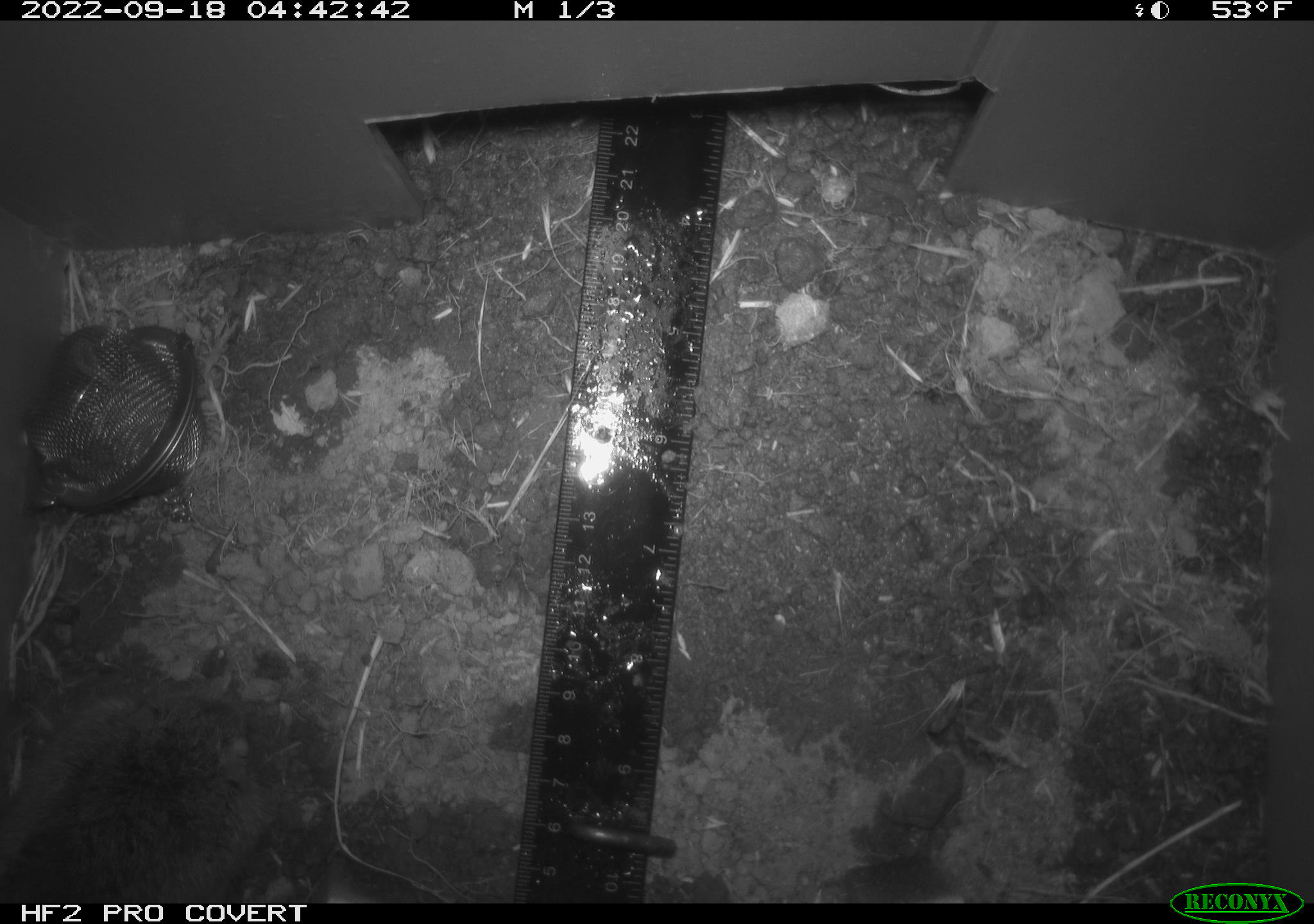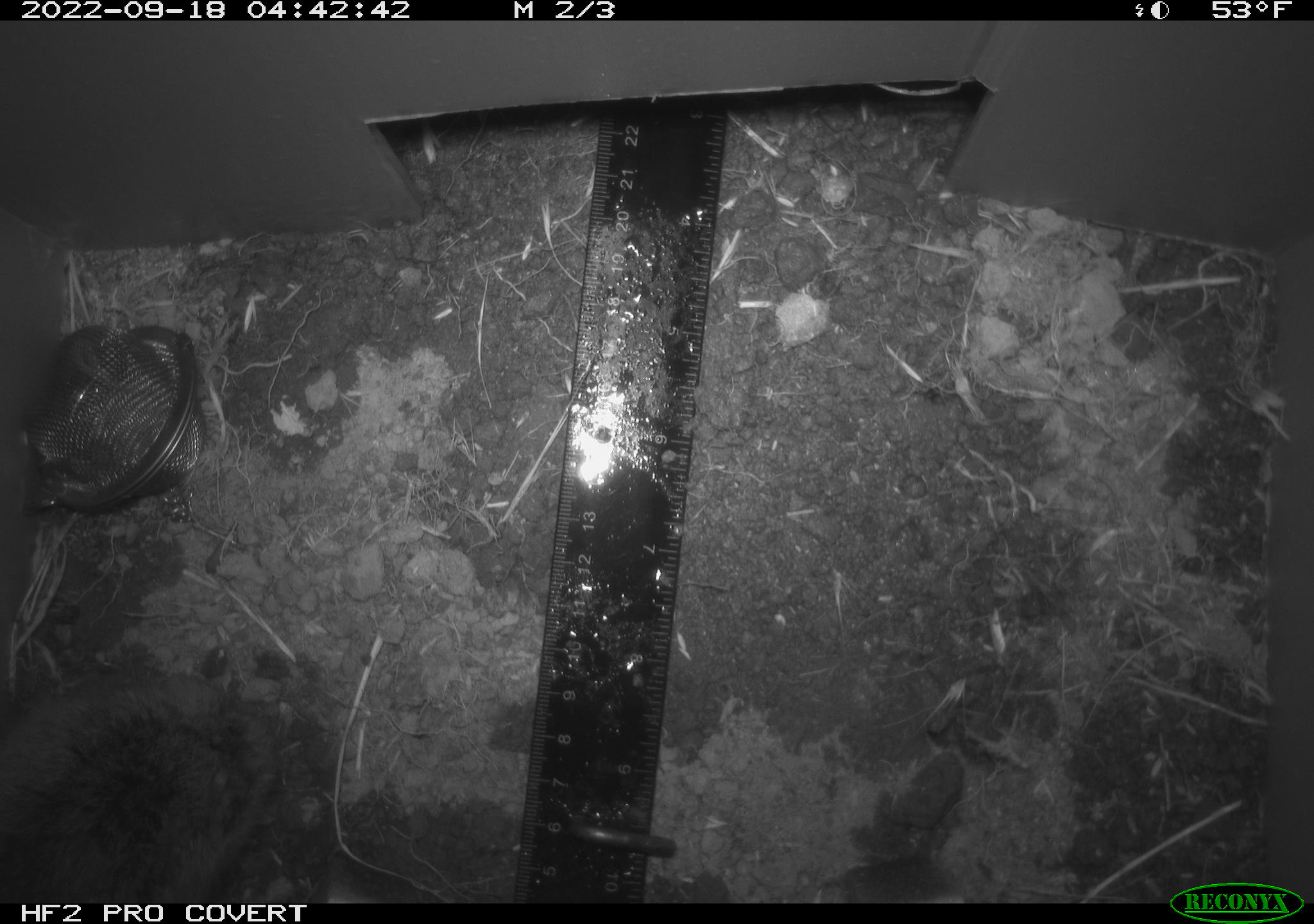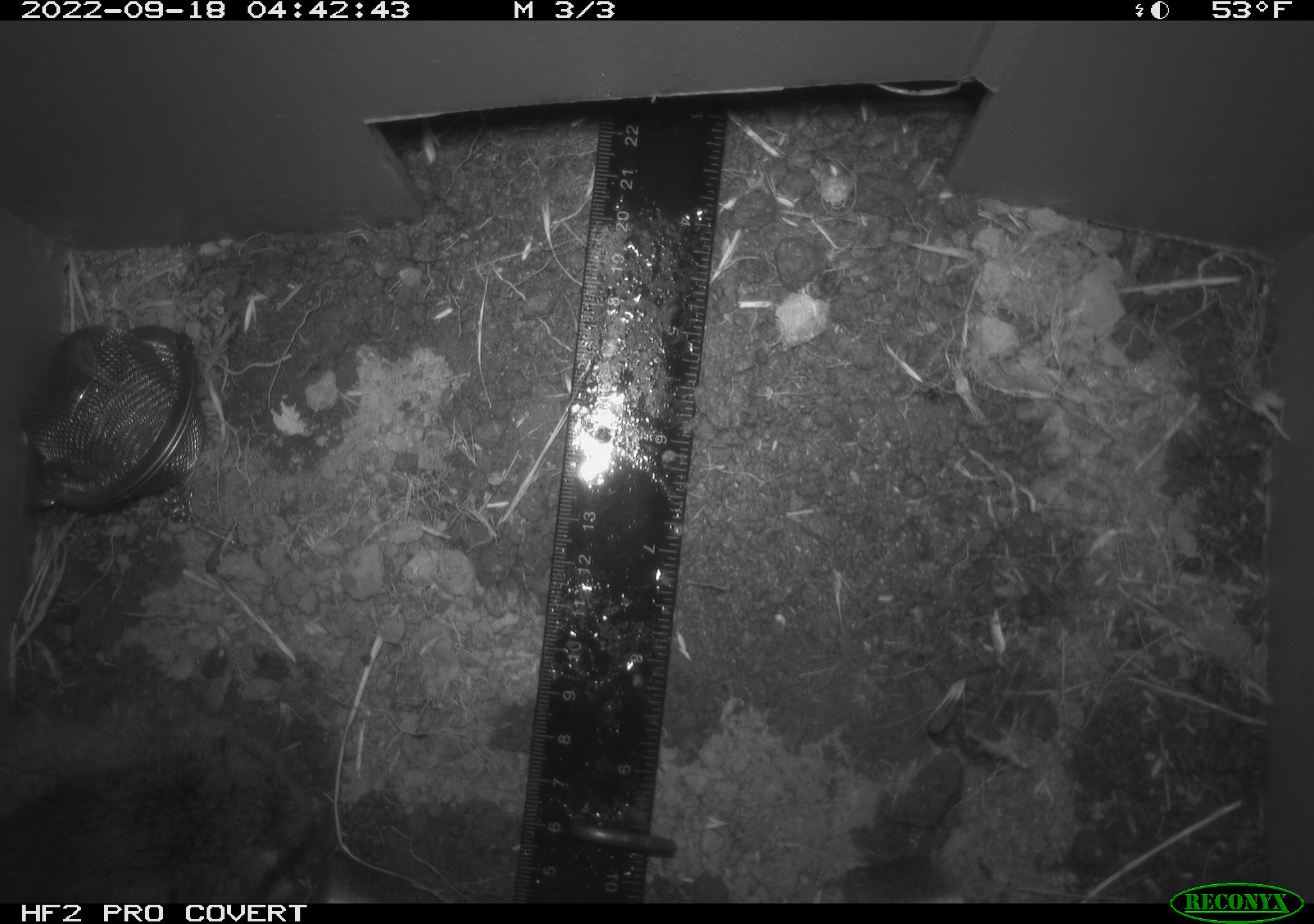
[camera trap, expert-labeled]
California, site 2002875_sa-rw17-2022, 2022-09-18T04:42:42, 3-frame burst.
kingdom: Animalia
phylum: Chordata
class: Mammalia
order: Rodentia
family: Cricetidae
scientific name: Arvicolinae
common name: voles, lemmings, and muskrats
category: arvicolinae subfamily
Arvicolinae subfamily (voles, lemmings, and muskrats) (Arvicolinae).